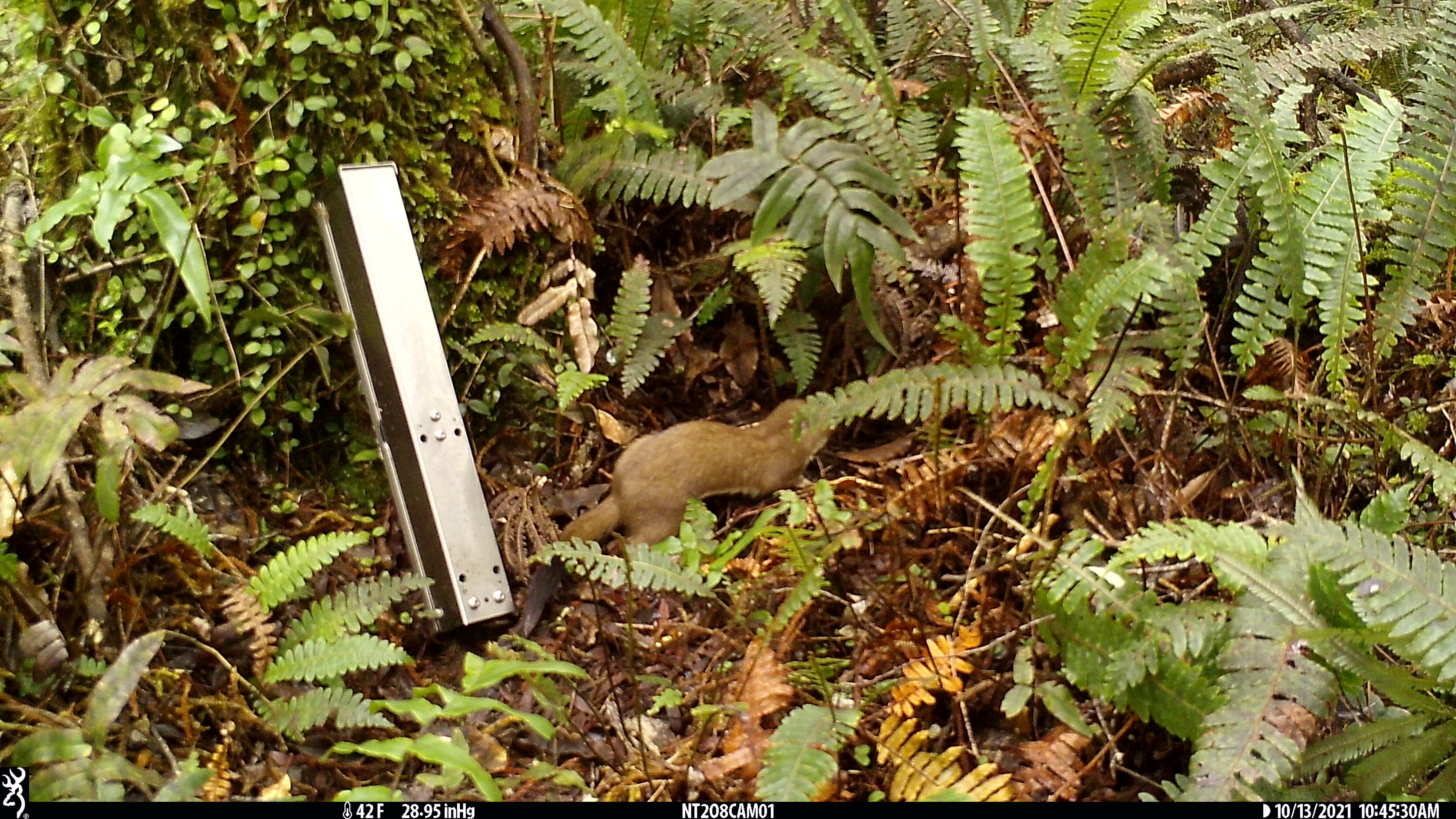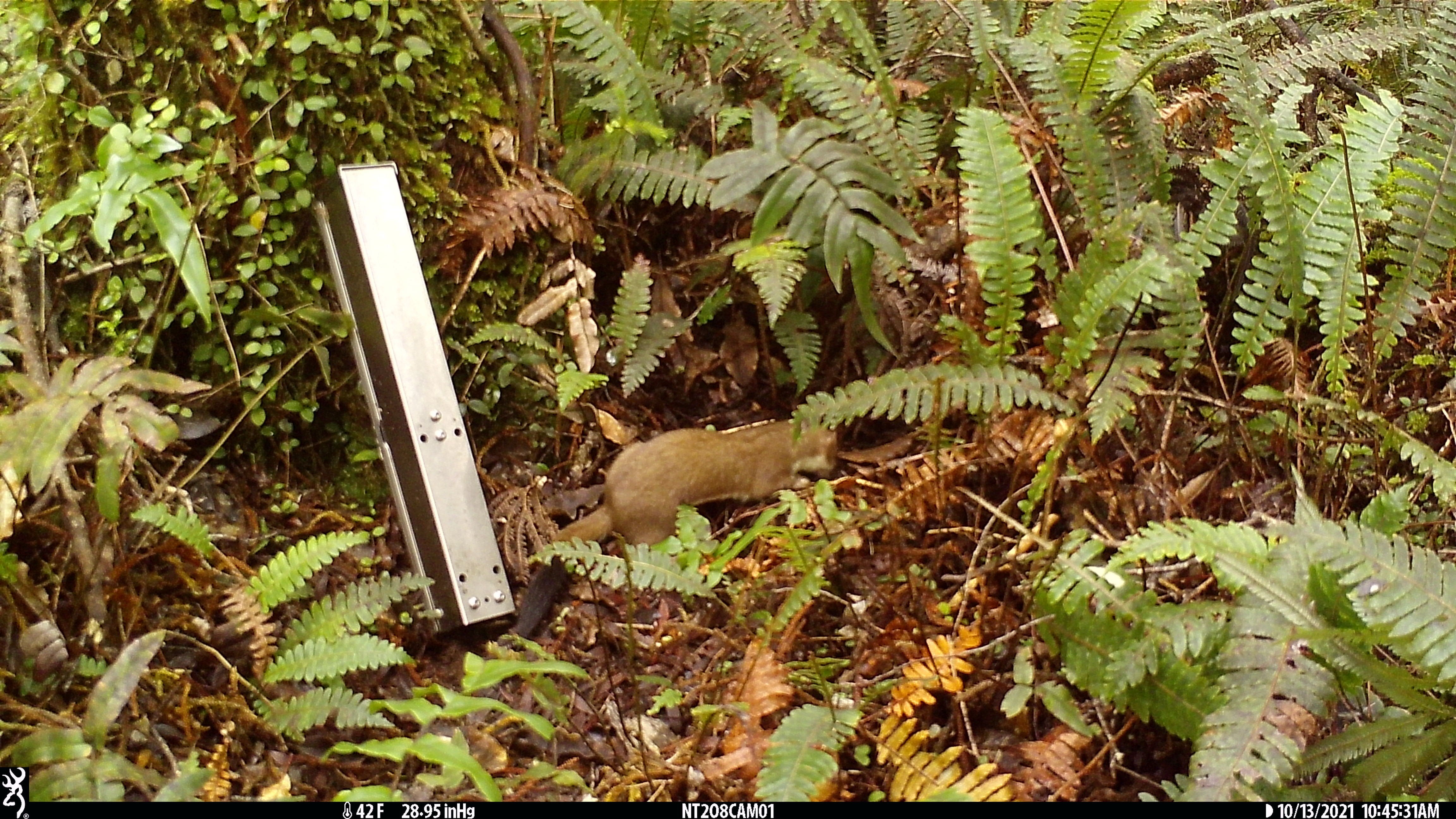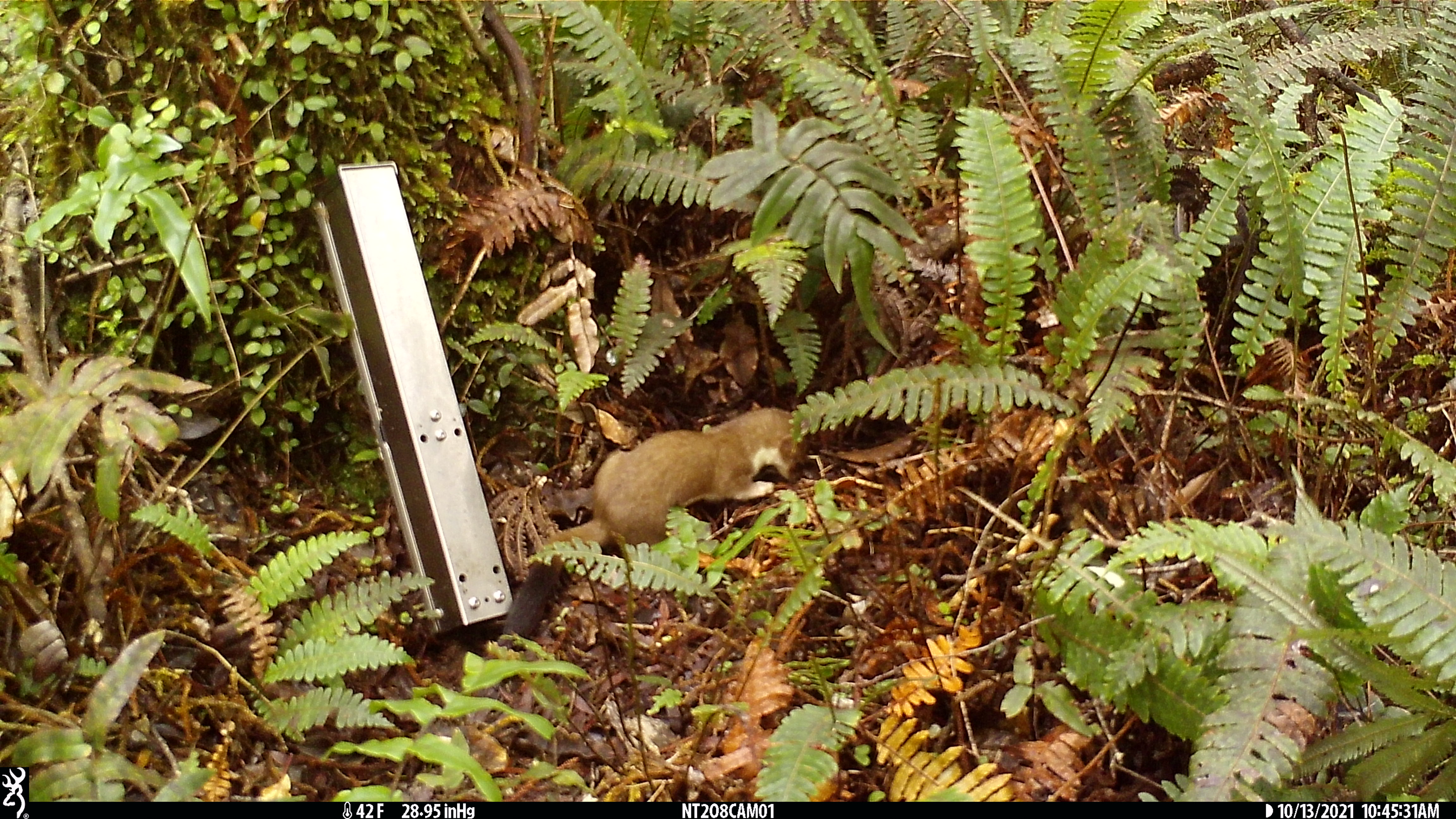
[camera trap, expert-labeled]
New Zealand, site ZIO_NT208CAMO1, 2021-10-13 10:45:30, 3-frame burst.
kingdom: Animalia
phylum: Chordata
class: Mammalia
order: Carnivora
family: Mustelidae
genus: Mustela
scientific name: Mustela erminea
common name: stoat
Stoat (Mustela erminea).